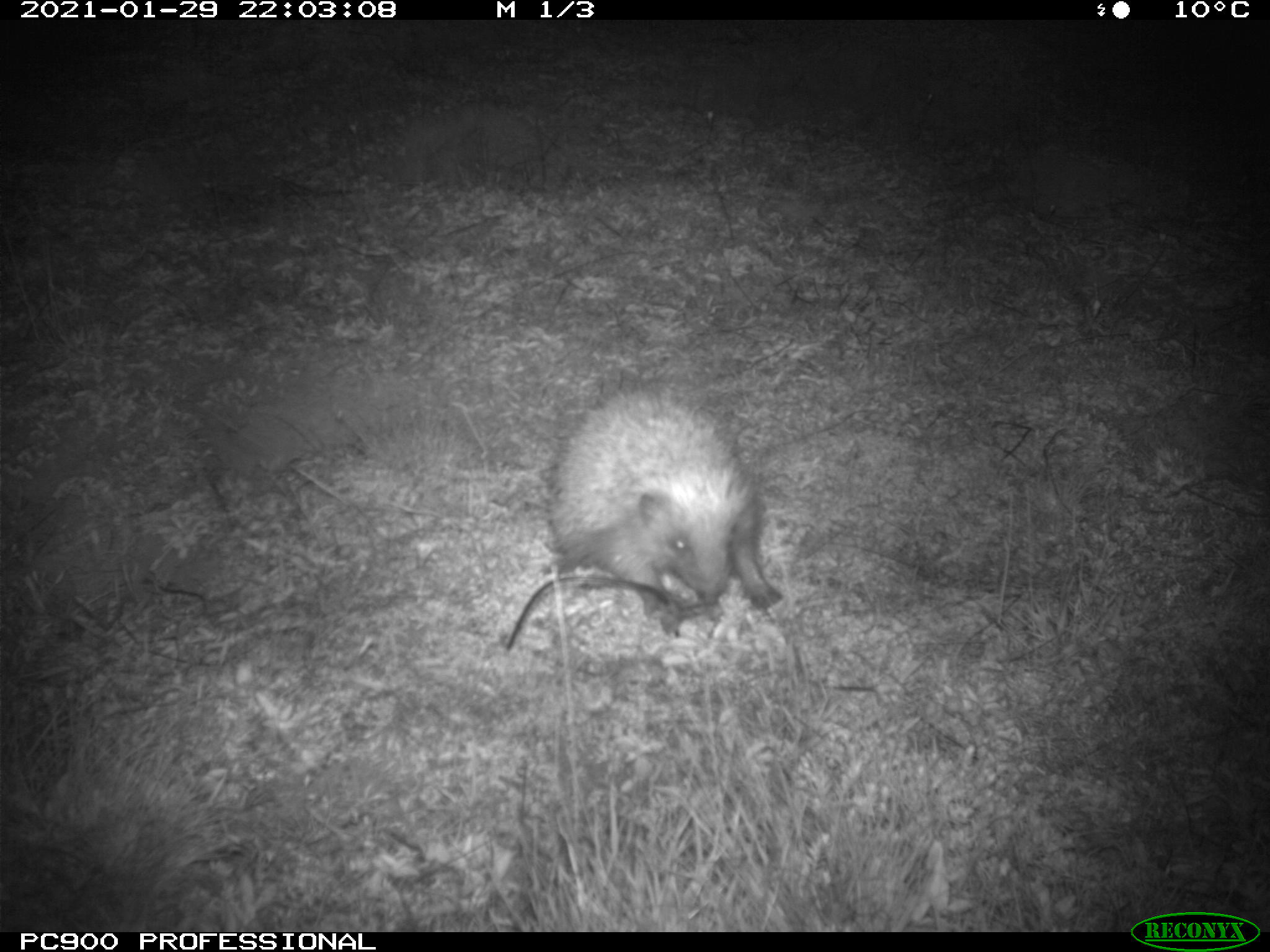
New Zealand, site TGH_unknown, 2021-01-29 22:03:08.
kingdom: Animalia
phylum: Chordata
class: Mammalia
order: Eulipotyphla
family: Erinaceidae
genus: Erinaceus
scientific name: Erinaceus europaeus europaeus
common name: european hedgehog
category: hedgehog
Hedgehog (european hedgehog) (Erinaceus europaeus europaeus).